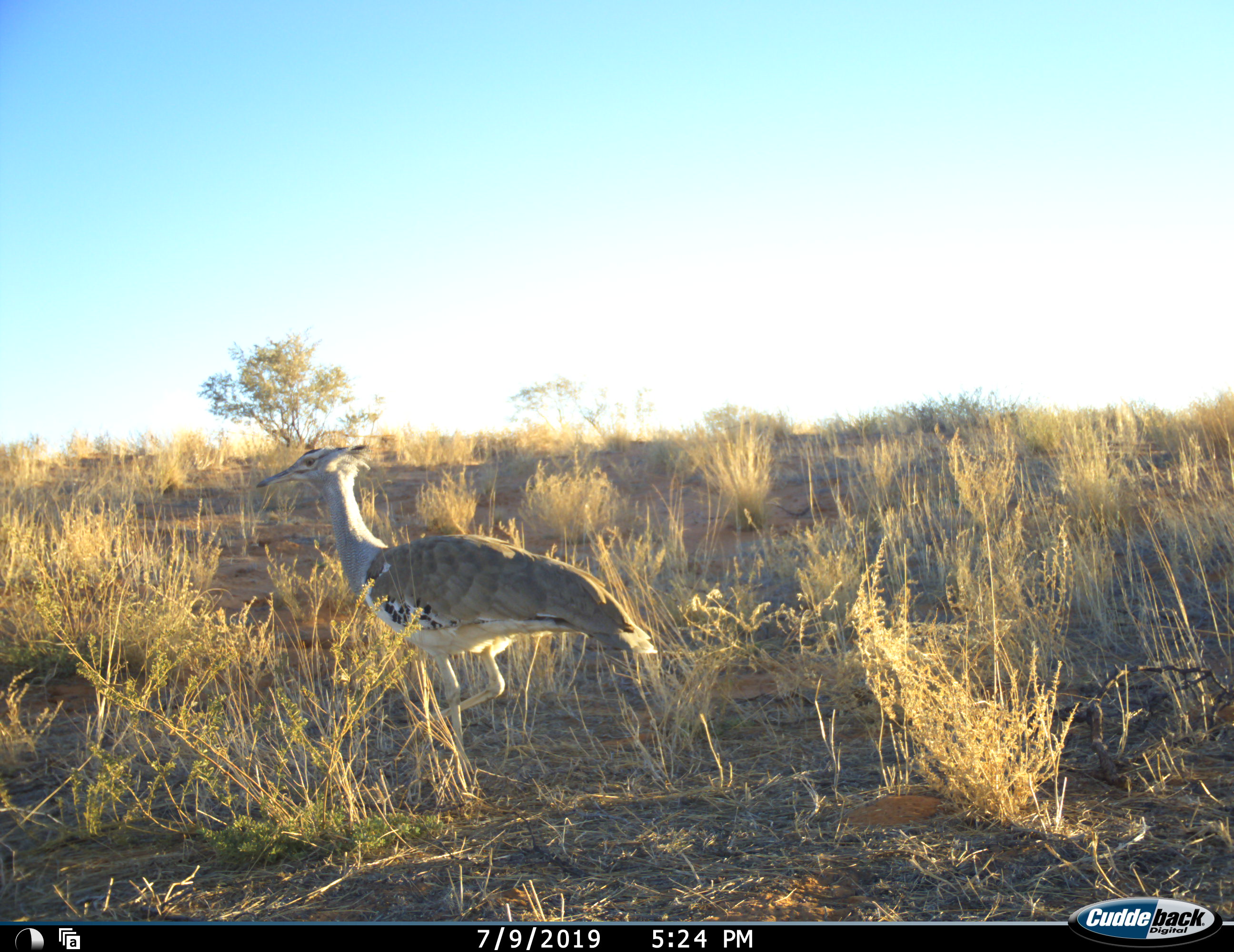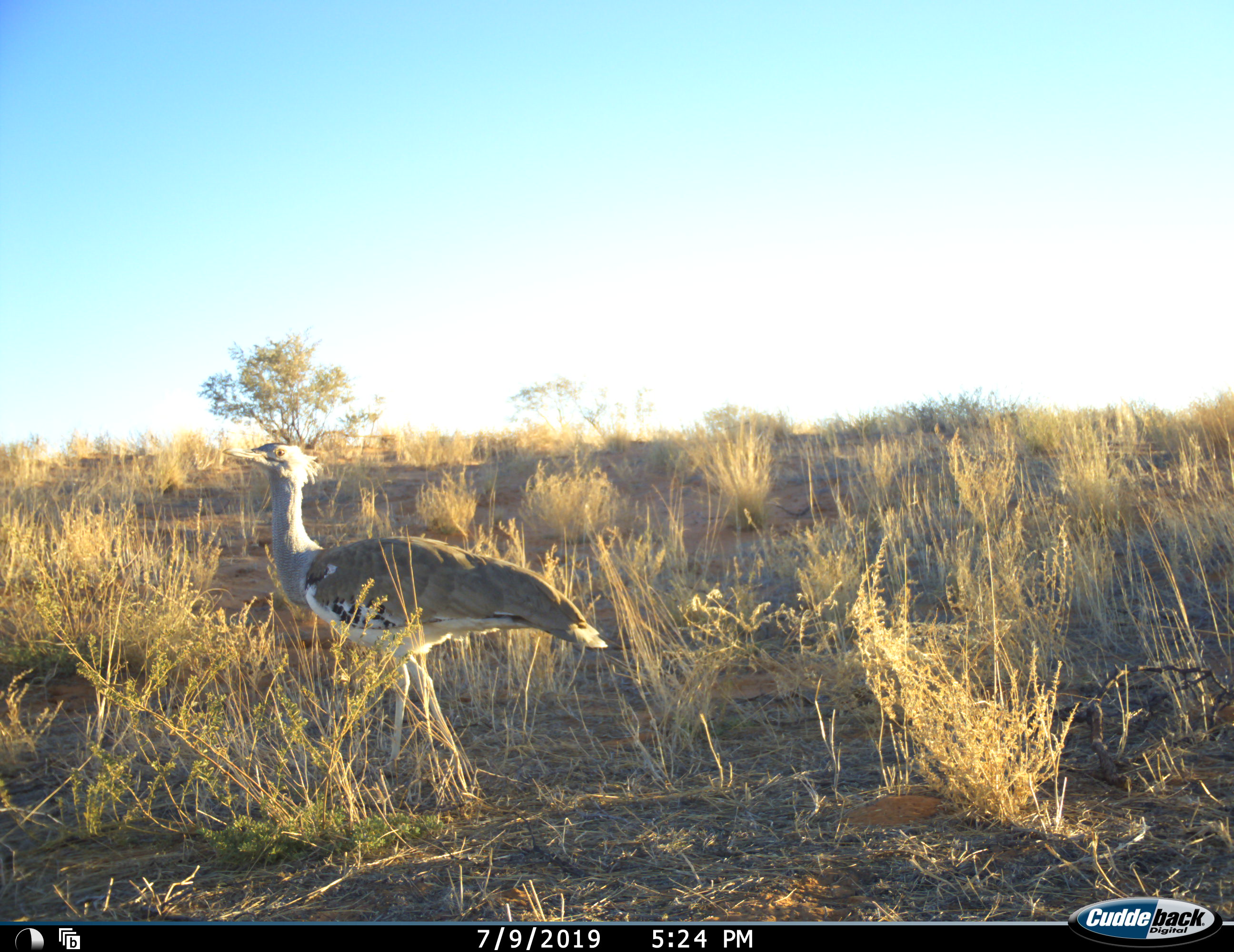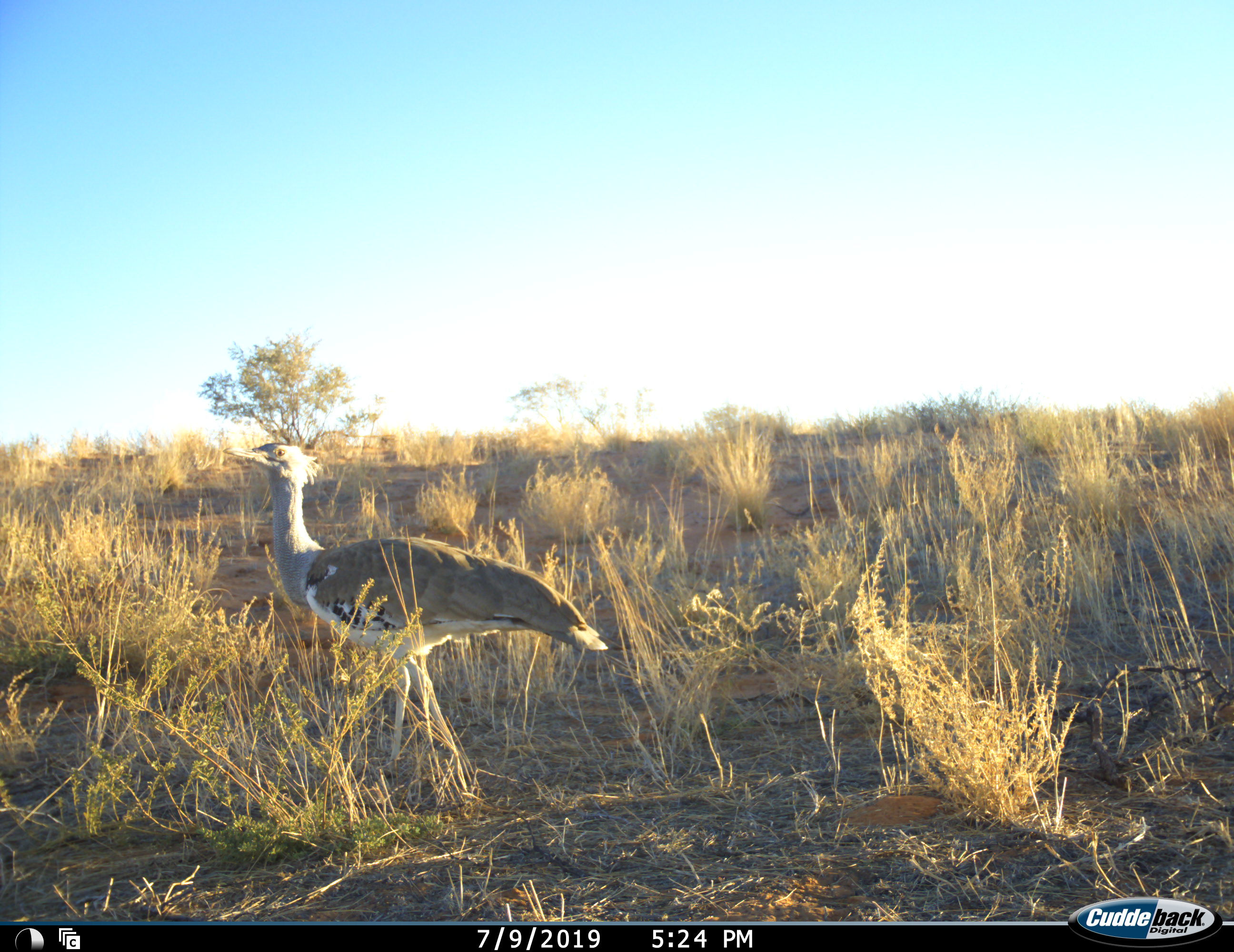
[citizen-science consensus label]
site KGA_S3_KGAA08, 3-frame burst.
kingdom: Animalia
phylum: Chordata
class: Aves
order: Otidiformes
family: Otididae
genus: Ardeotis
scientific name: Ardeotis kori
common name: kori bustard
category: bustardkori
Bustardkori (kori bustard) (Ardeotis kori), count 1. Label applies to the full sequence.